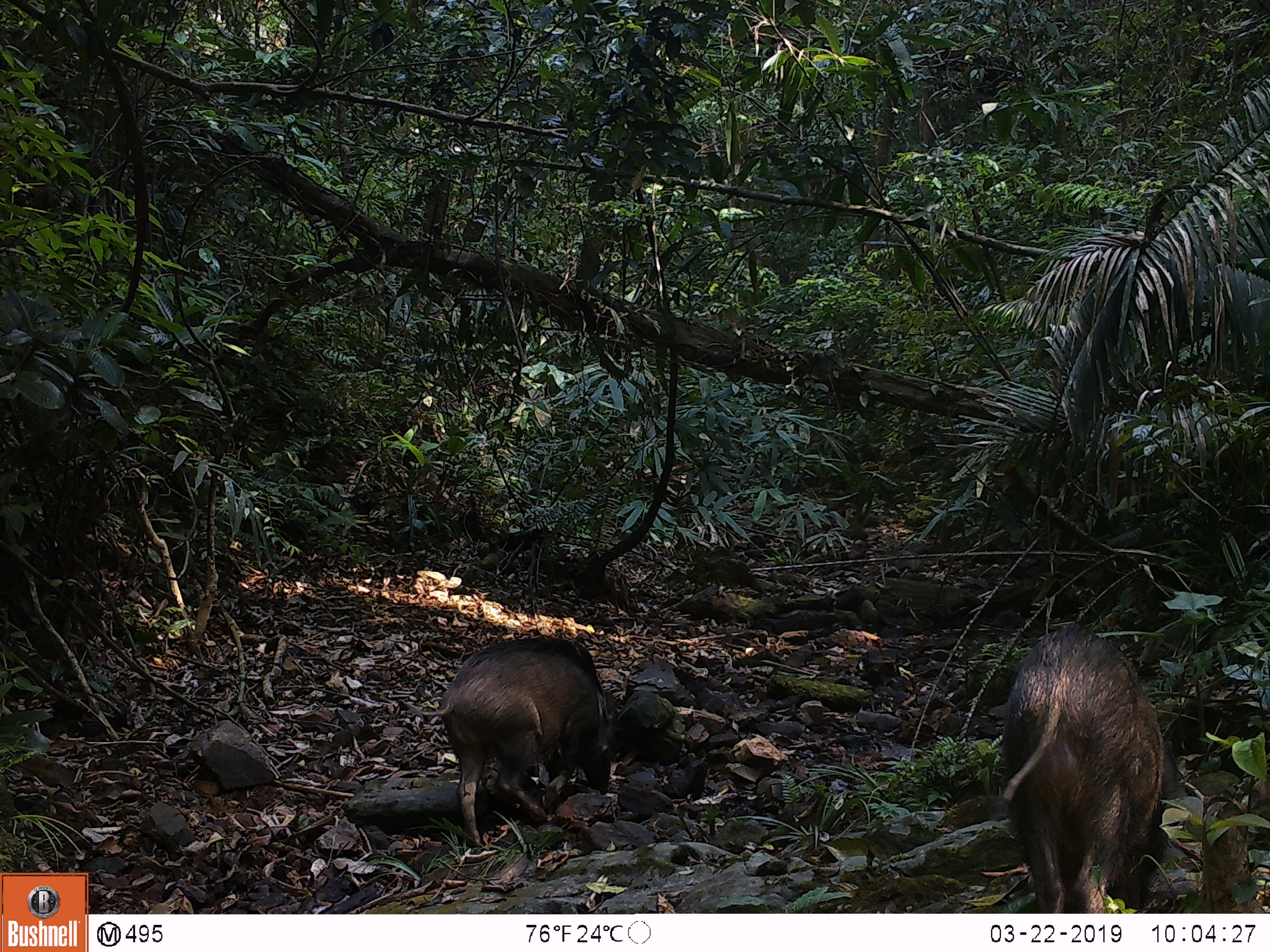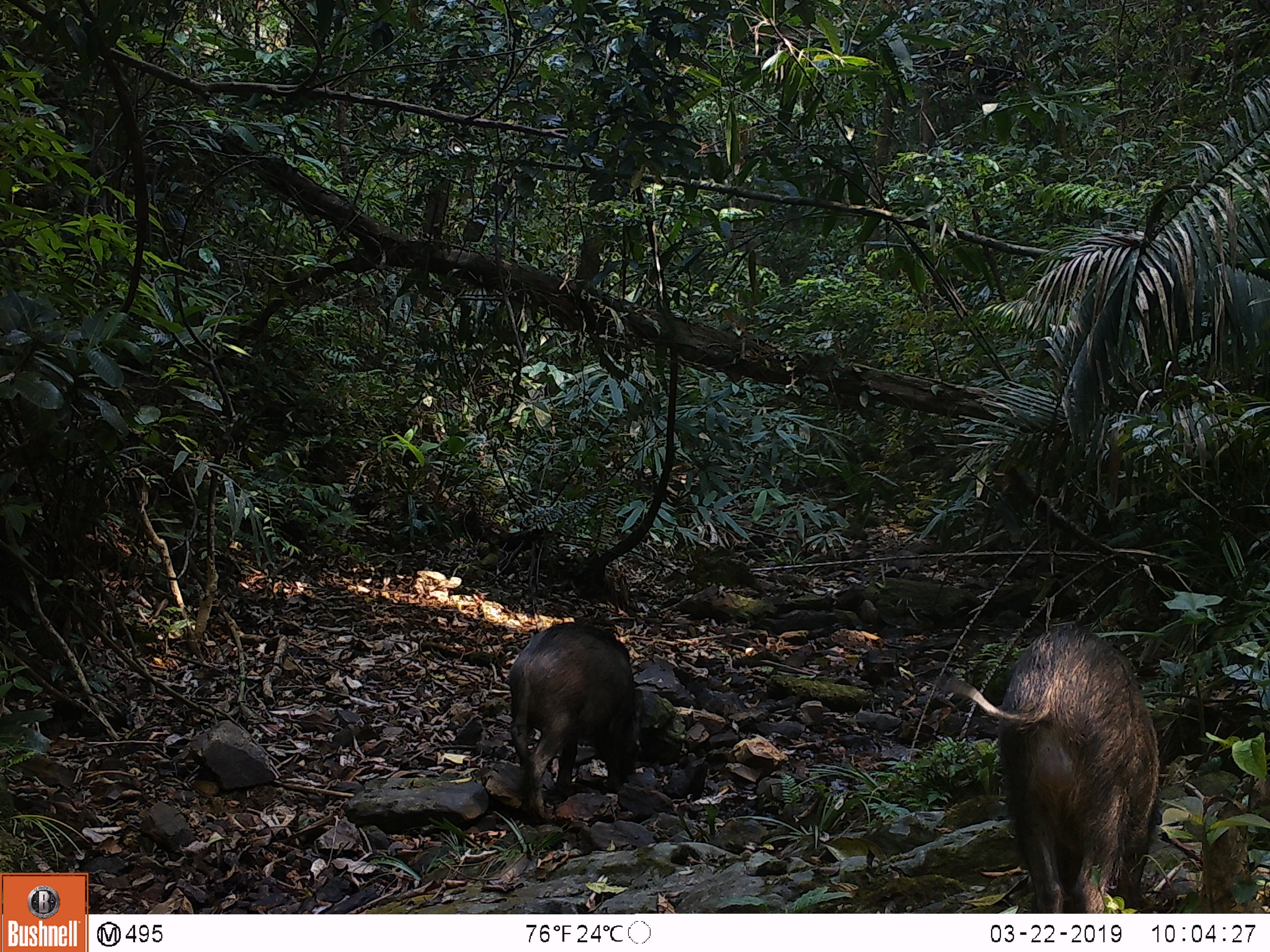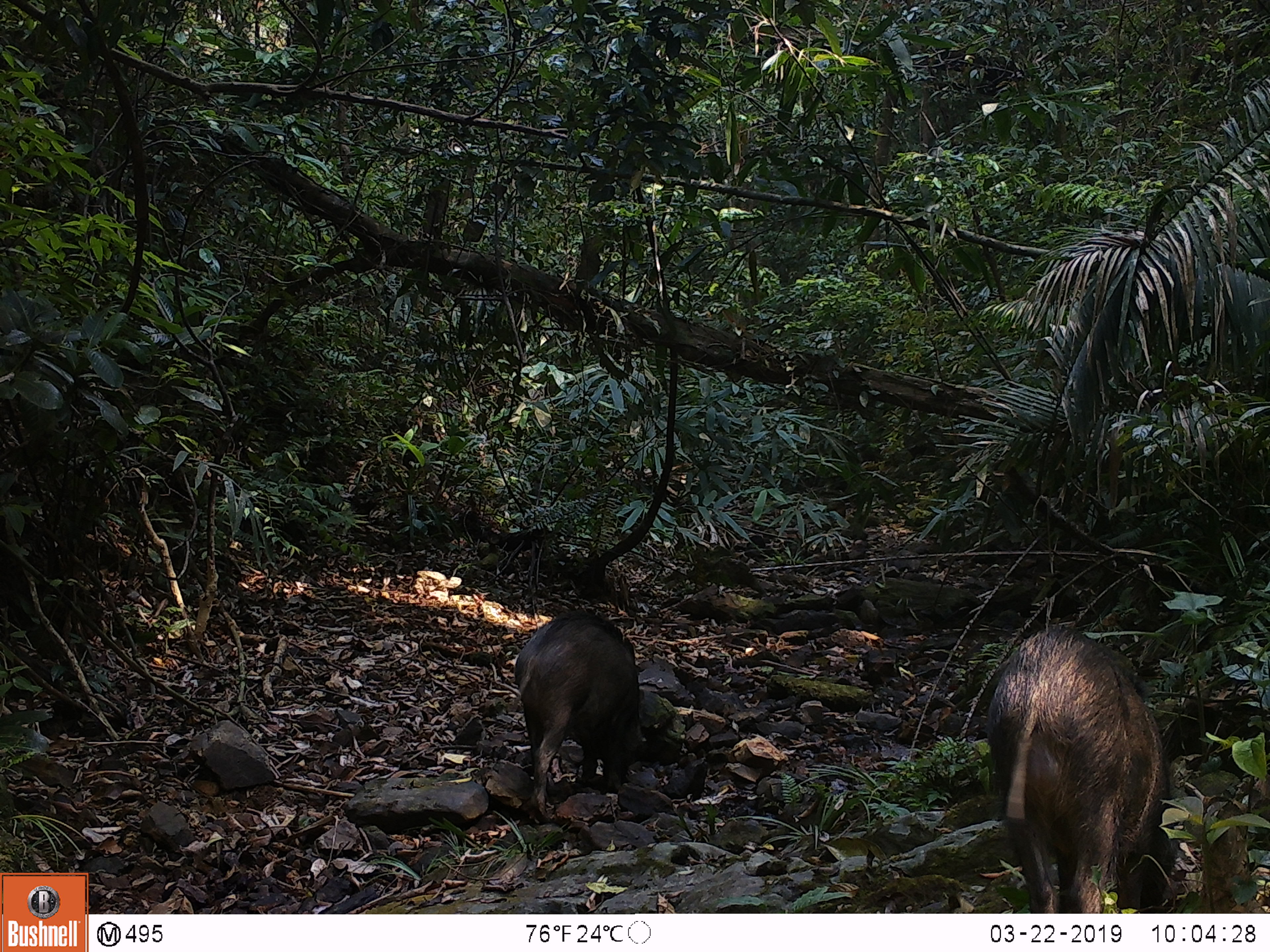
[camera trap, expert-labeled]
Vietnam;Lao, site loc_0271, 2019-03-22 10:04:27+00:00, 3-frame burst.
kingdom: Animalia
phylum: Chordata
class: Mammalia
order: Artiodactyla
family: Suidae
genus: Sus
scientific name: Sus scrofa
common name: eurasian wild pig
Eurasian wild pig (Sus scrofa). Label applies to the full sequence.